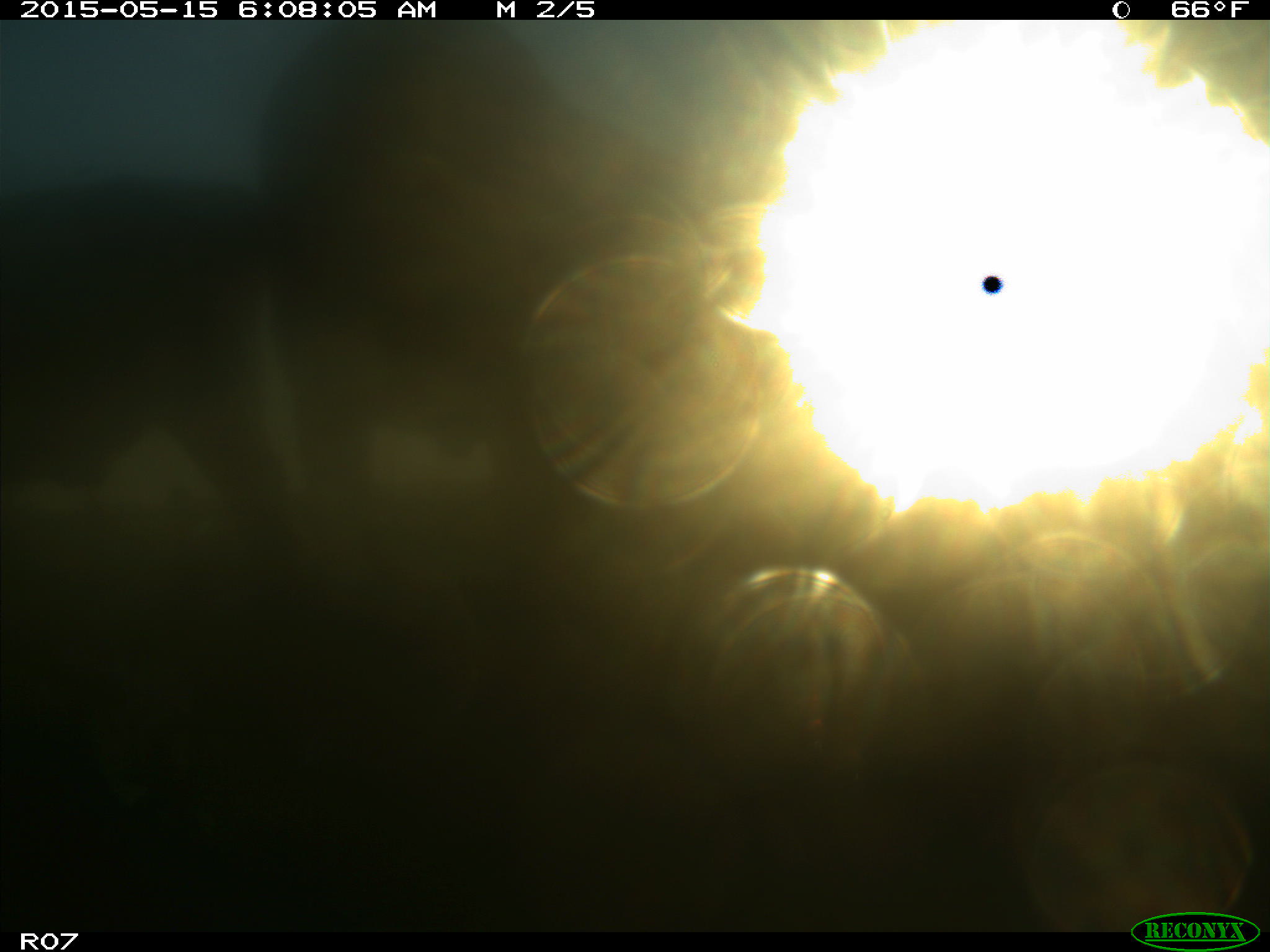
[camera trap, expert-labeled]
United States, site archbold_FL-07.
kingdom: Animalia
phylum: Chordata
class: Mammalia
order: Artiodactyla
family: Bovidae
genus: Bos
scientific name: Bos taurus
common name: domestic cow